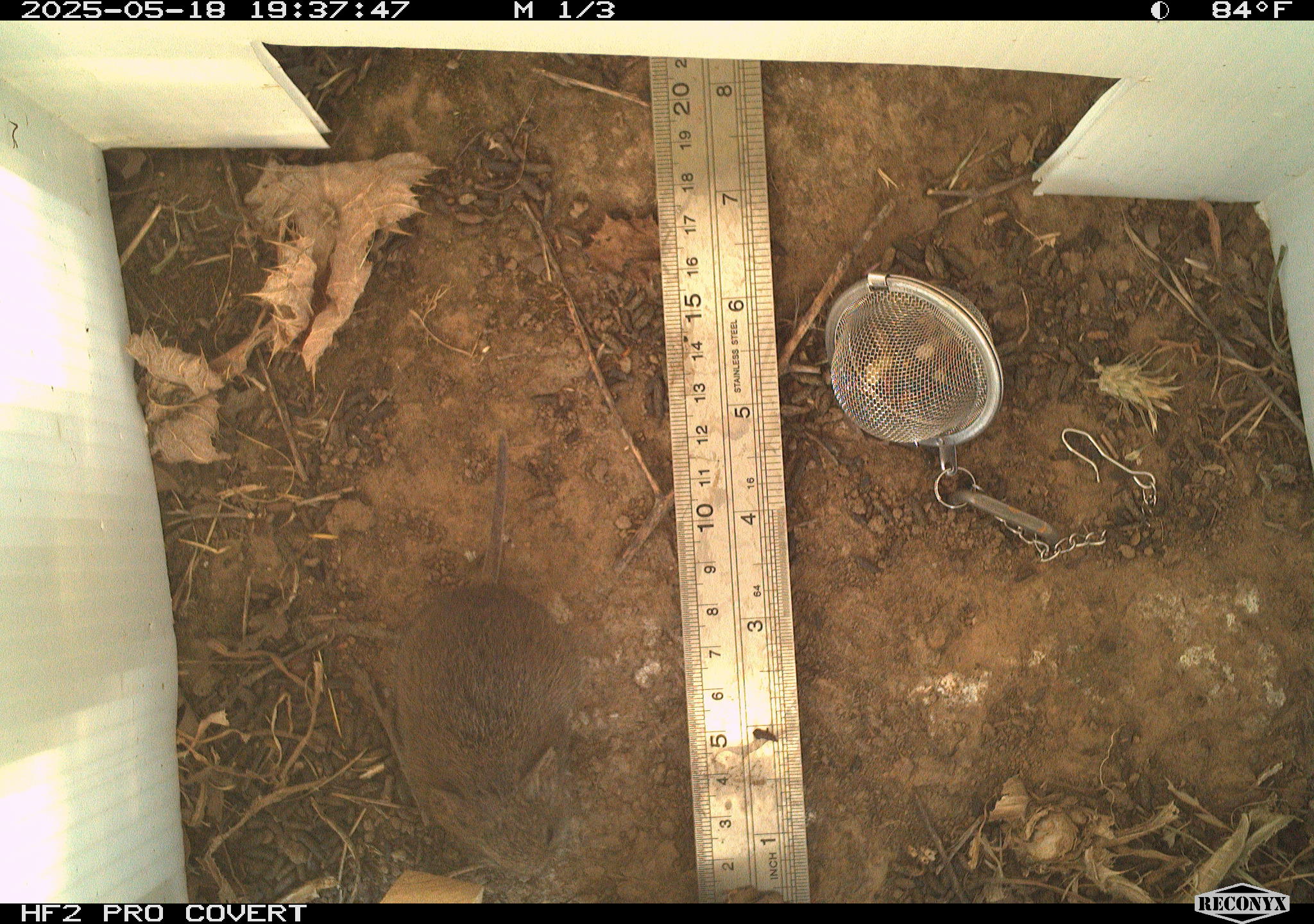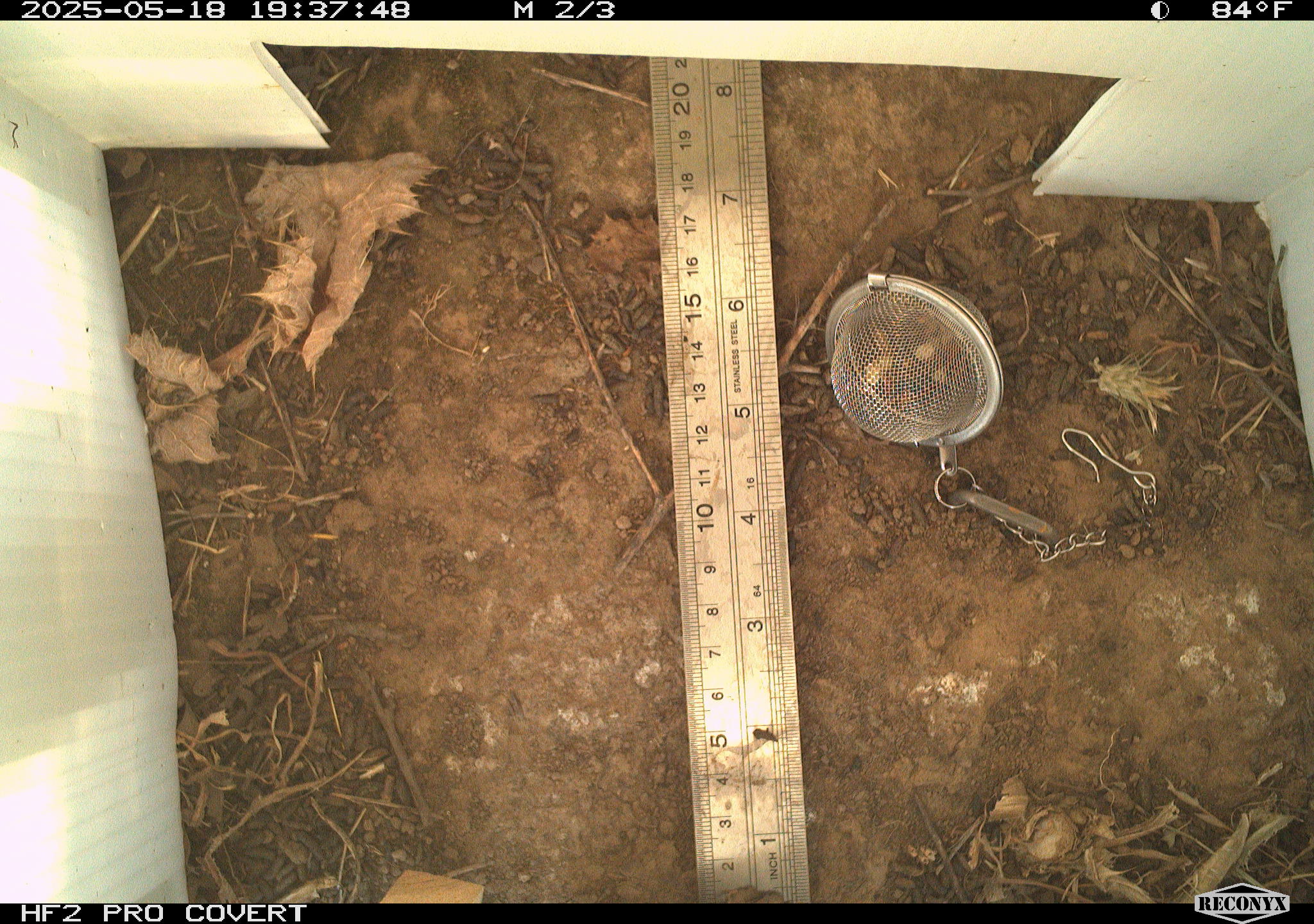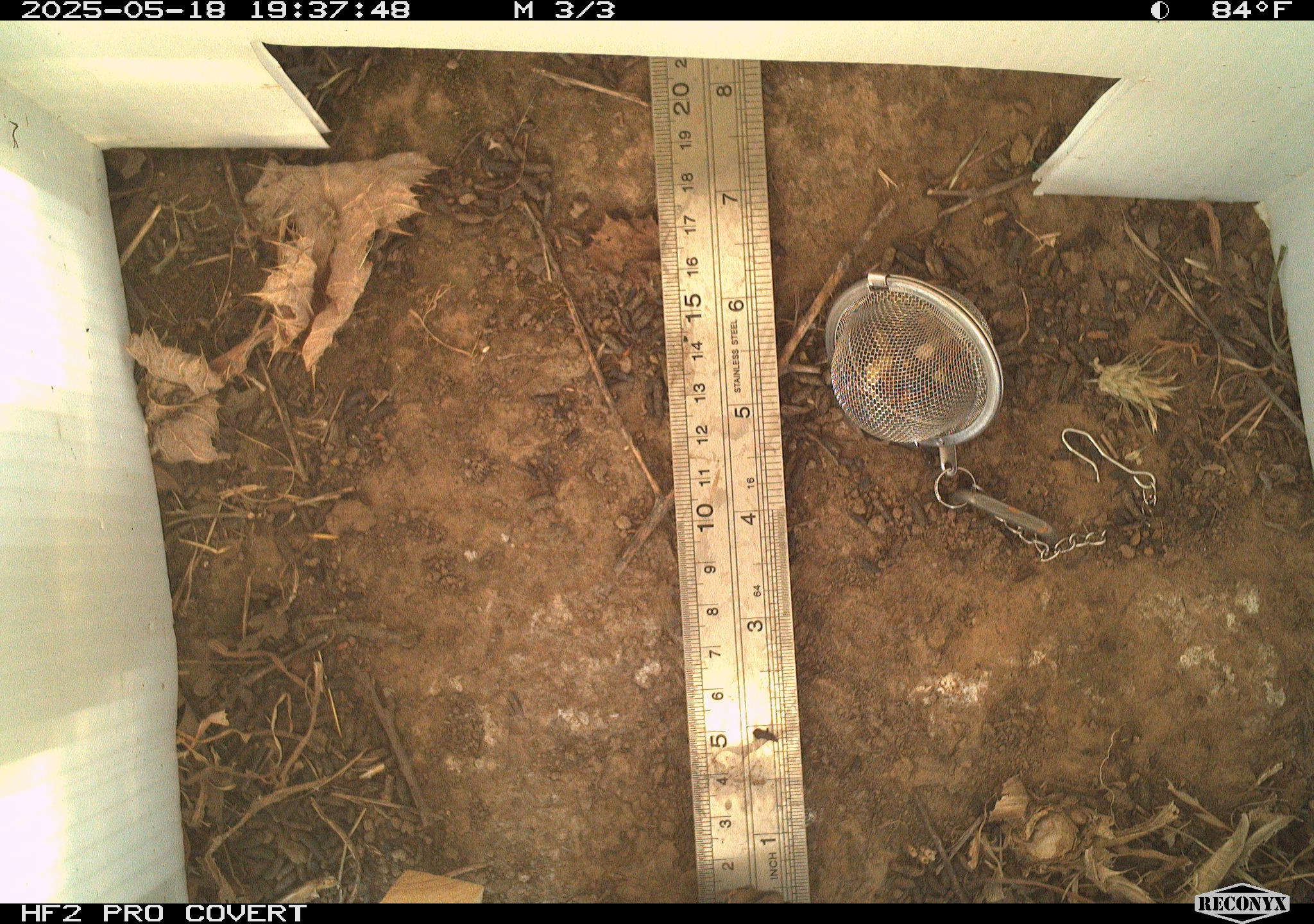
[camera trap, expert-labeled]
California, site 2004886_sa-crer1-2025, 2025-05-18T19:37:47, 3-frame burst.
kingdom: Animalia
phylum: Chordata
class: Mammalia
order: Rodentia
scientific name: Rodentia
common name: rodent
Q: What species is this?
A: Rodent (Rodentia).